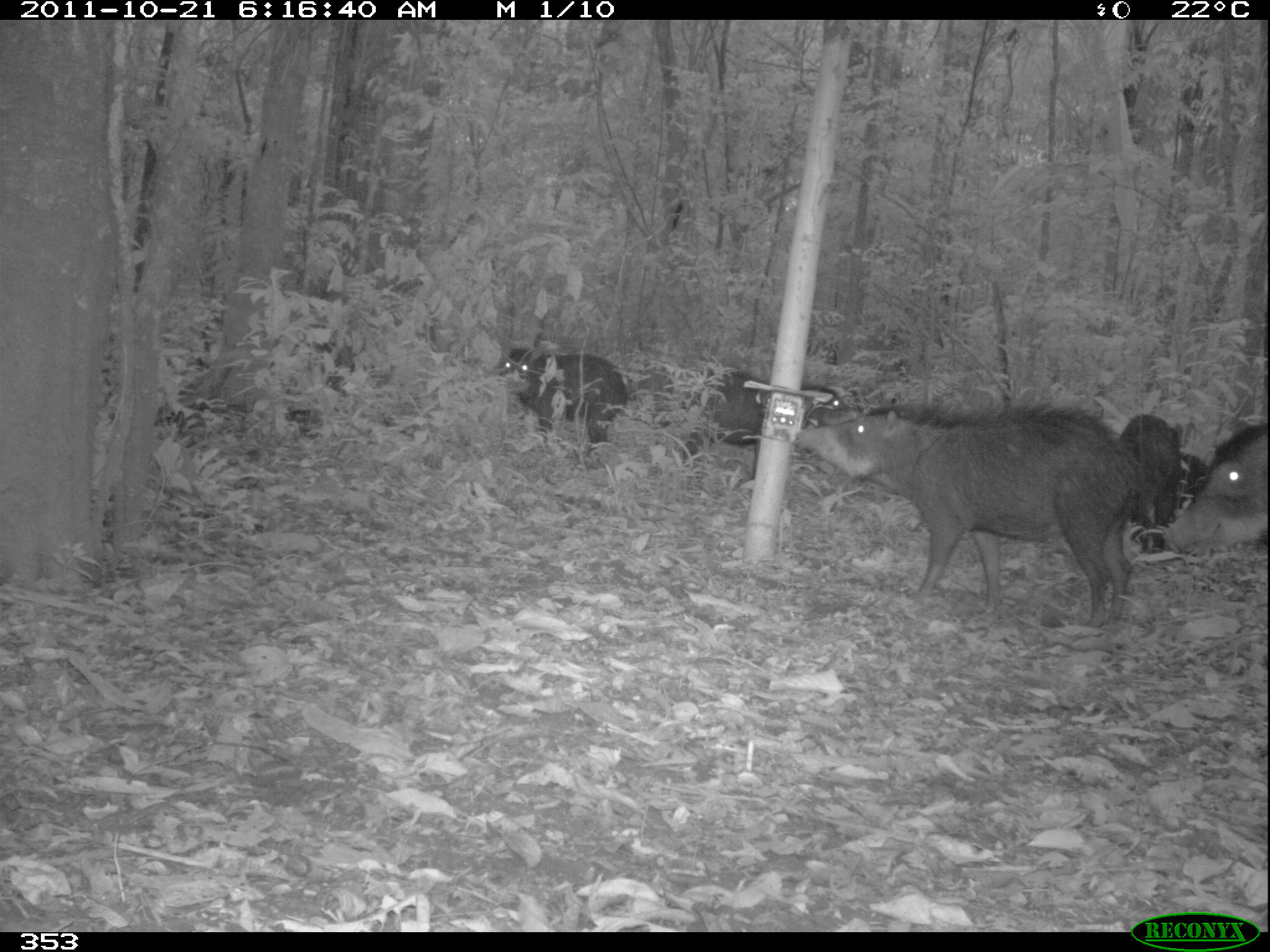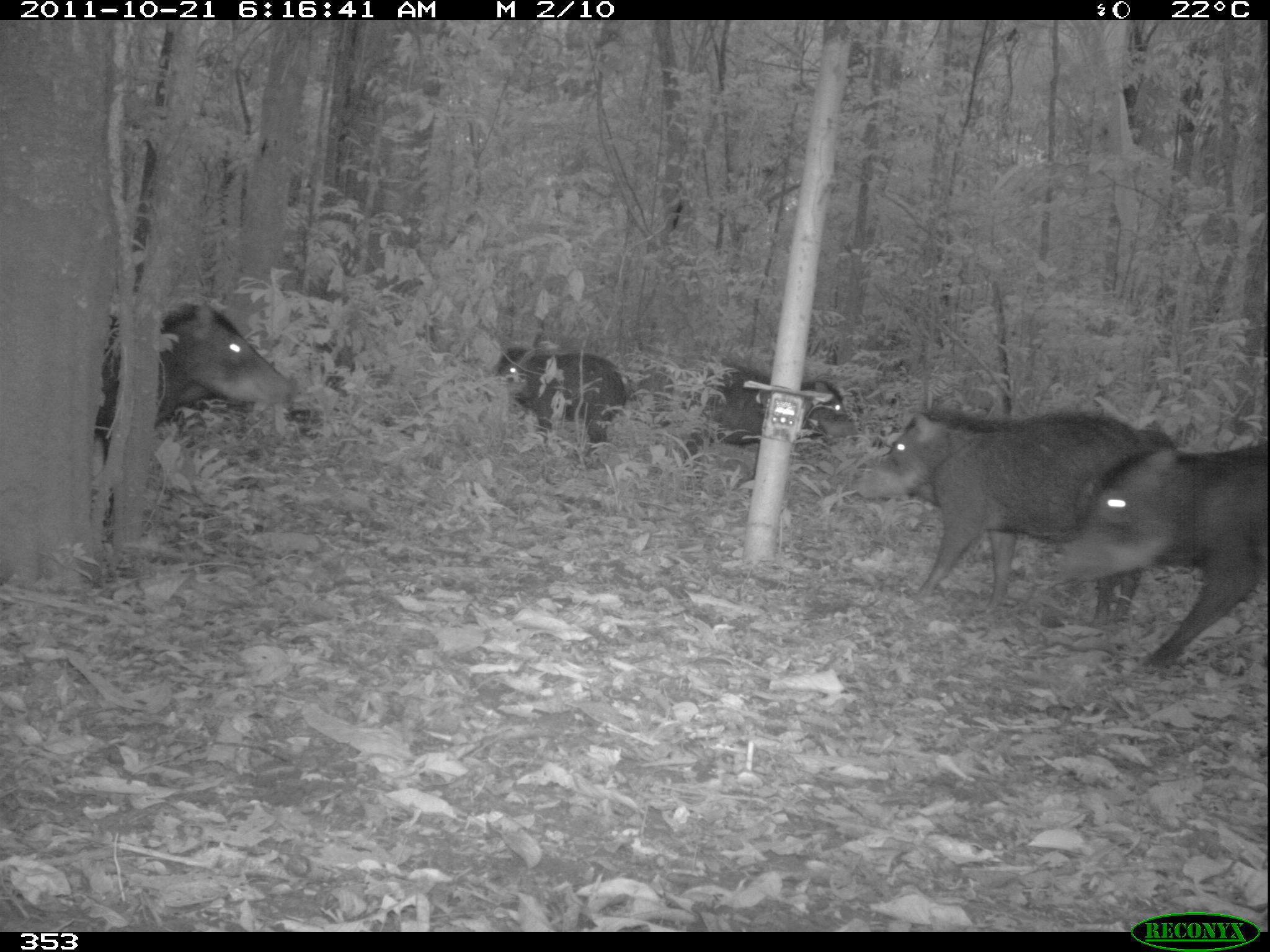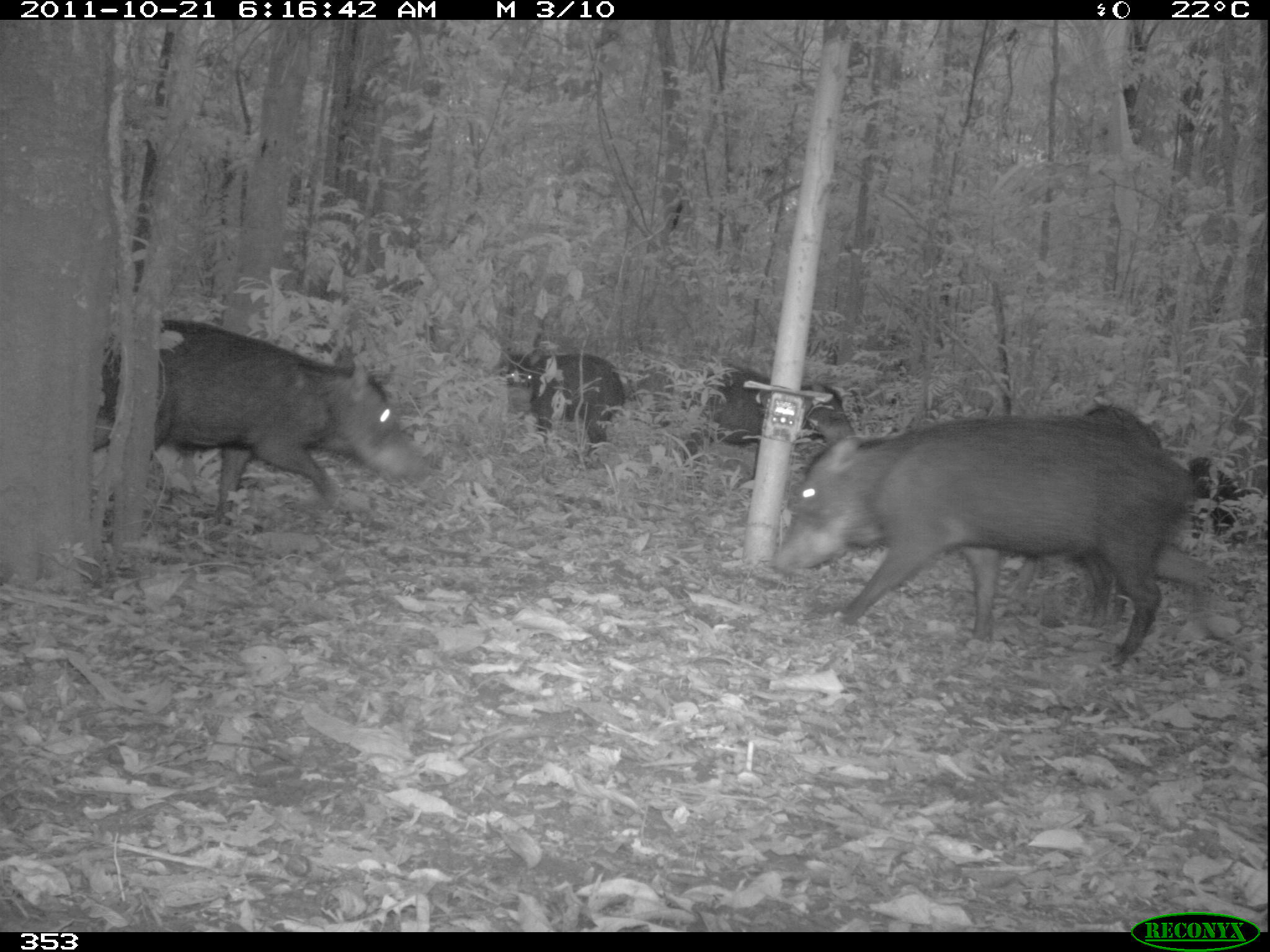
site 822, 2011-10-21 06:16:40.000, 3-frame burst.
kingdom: Animalia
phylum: Chordata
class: Mammalia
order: Artiodactyla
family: Tayassuidae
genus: Tayassu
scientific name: Tayassu pecari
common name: white-lipped peccary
Tayassu pecari (white-lipped peccary).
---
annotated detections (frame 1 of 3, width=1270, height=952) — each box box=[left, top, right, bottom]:
tayassu pecari: box=[793, 401, 1151, 628]; box=[633, 365, 768, 482]; box=[498, 346, 627, 453]; box=[1164, 421, 1267, 555]; box=[1119, 411, 1209, 554]; box=[799, 380, 865, 428]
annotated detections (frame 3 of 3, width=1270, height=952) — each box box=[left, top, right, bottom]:
tayassu pecari: box=[772, 415, 1196, 673]; box=[91, 320, 433, 523]; box=[1002, 402, 1164, 629]; box=[680, 364, 850, 481]; box=[503, 351, 626, 458]; box=[1181, 454, 1242, 542]; box=[1220, 484, 1269, 544]